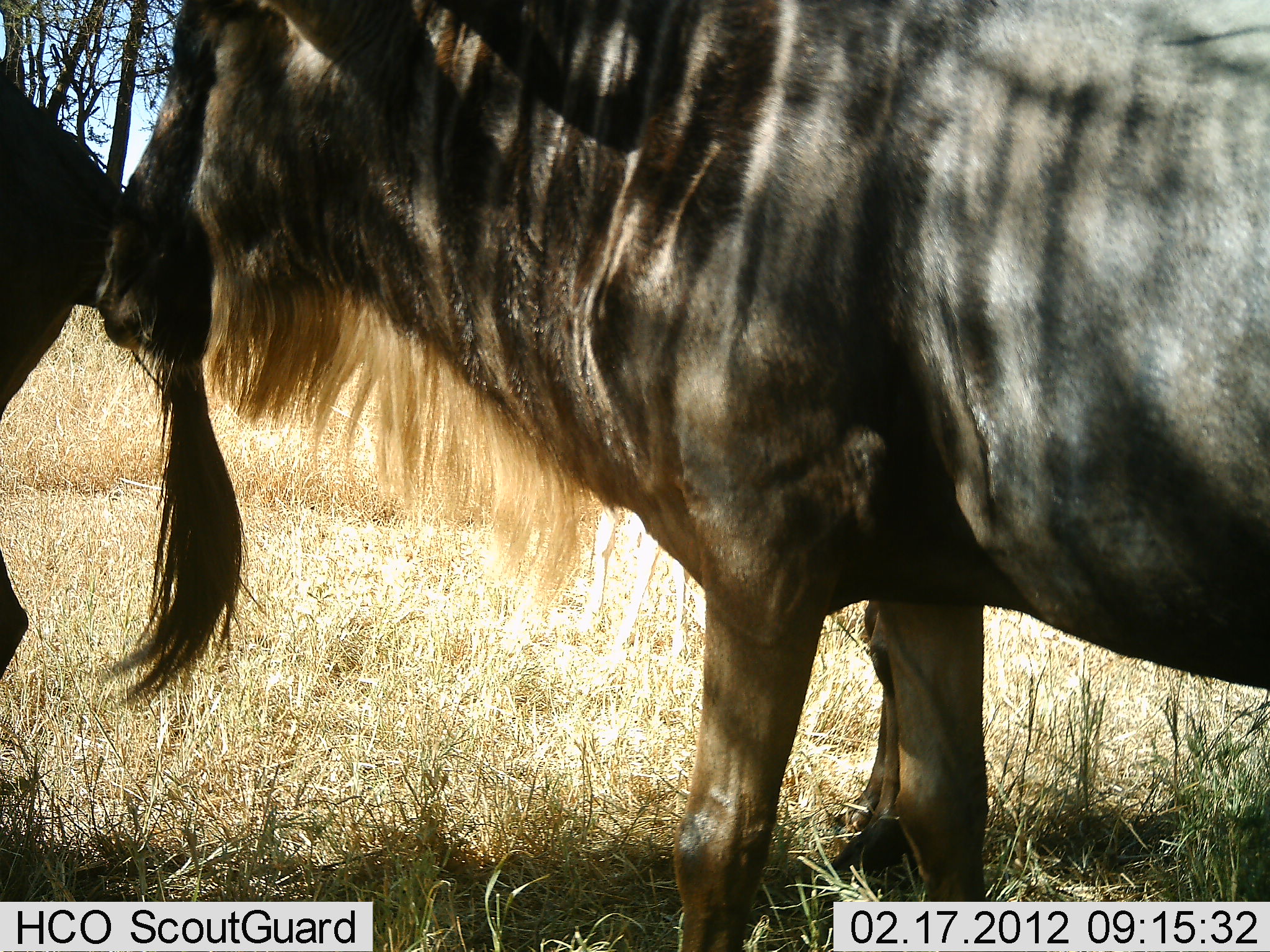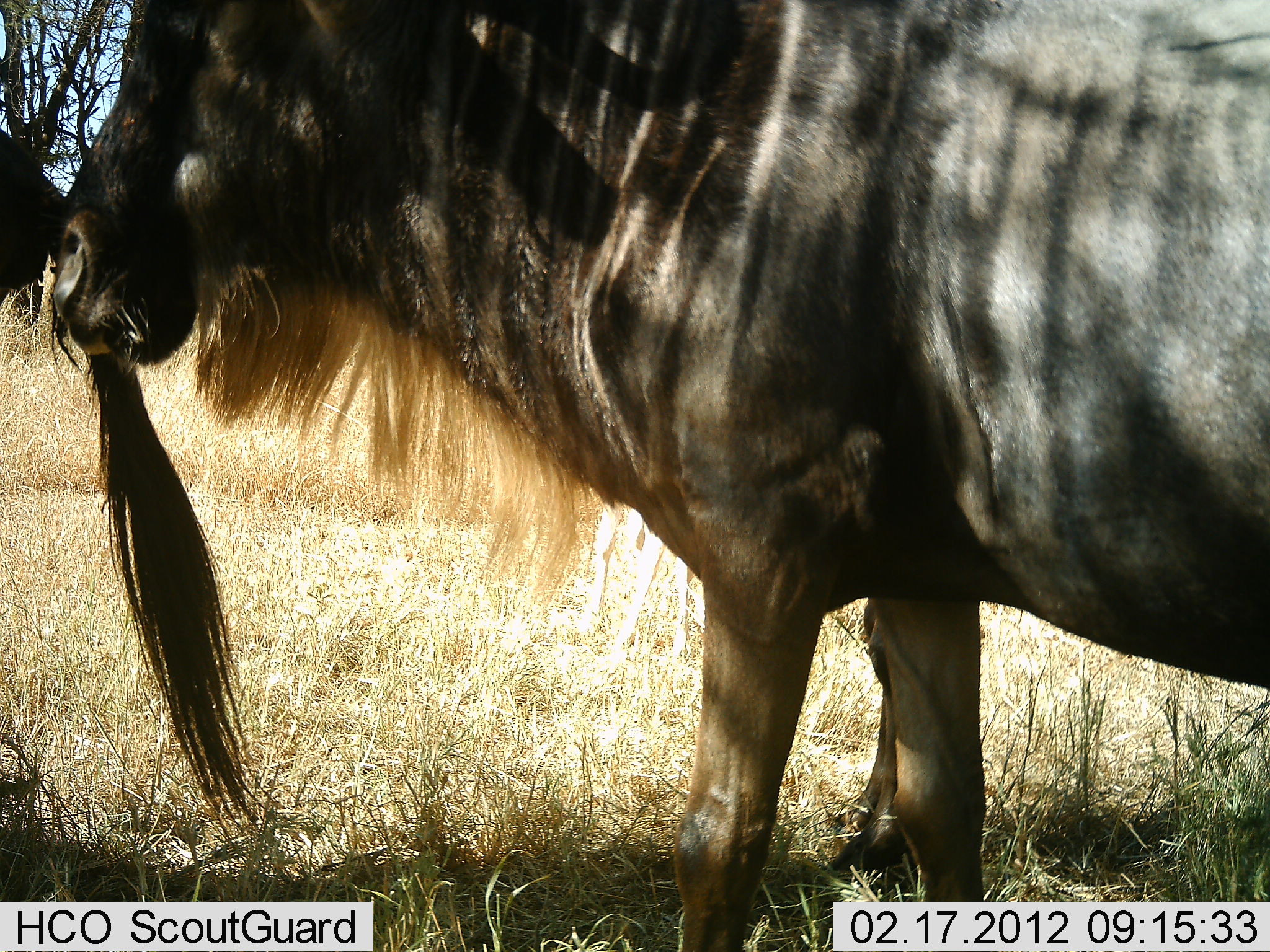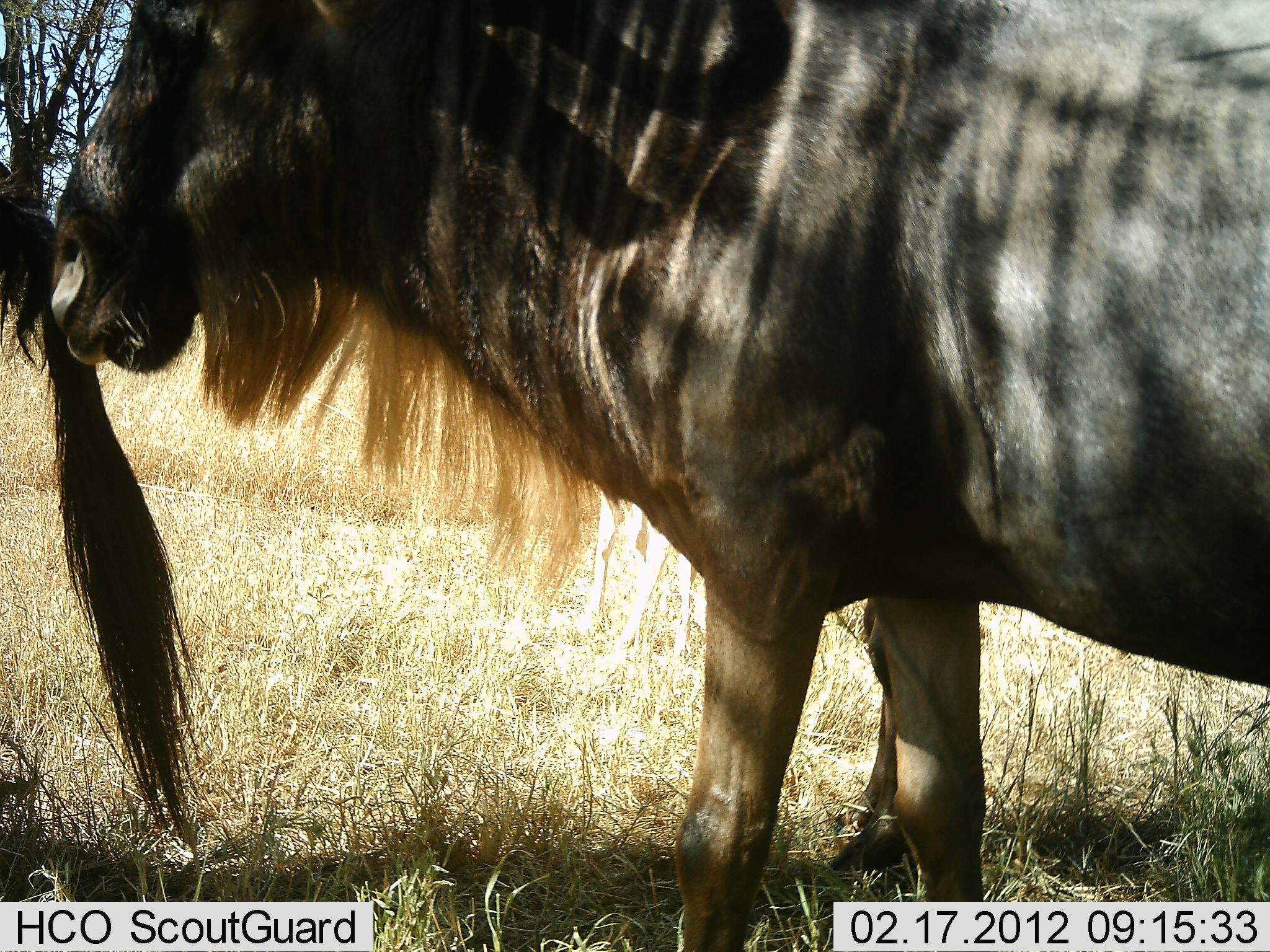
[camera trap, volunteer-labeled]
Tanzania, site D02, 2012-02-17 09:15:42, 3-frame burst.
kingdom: Animalia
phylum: Chordata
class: Mammalia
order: Artiodactyla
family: Bovidae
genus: Connochaetes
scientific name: Connochaetes taurinus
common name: blue wildebeest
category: wildebeest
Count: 2.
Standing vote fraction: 88%.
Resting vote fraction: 0%.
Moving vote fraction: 4%.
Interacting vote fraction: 12%.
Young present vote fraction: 4%.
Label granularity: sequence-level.